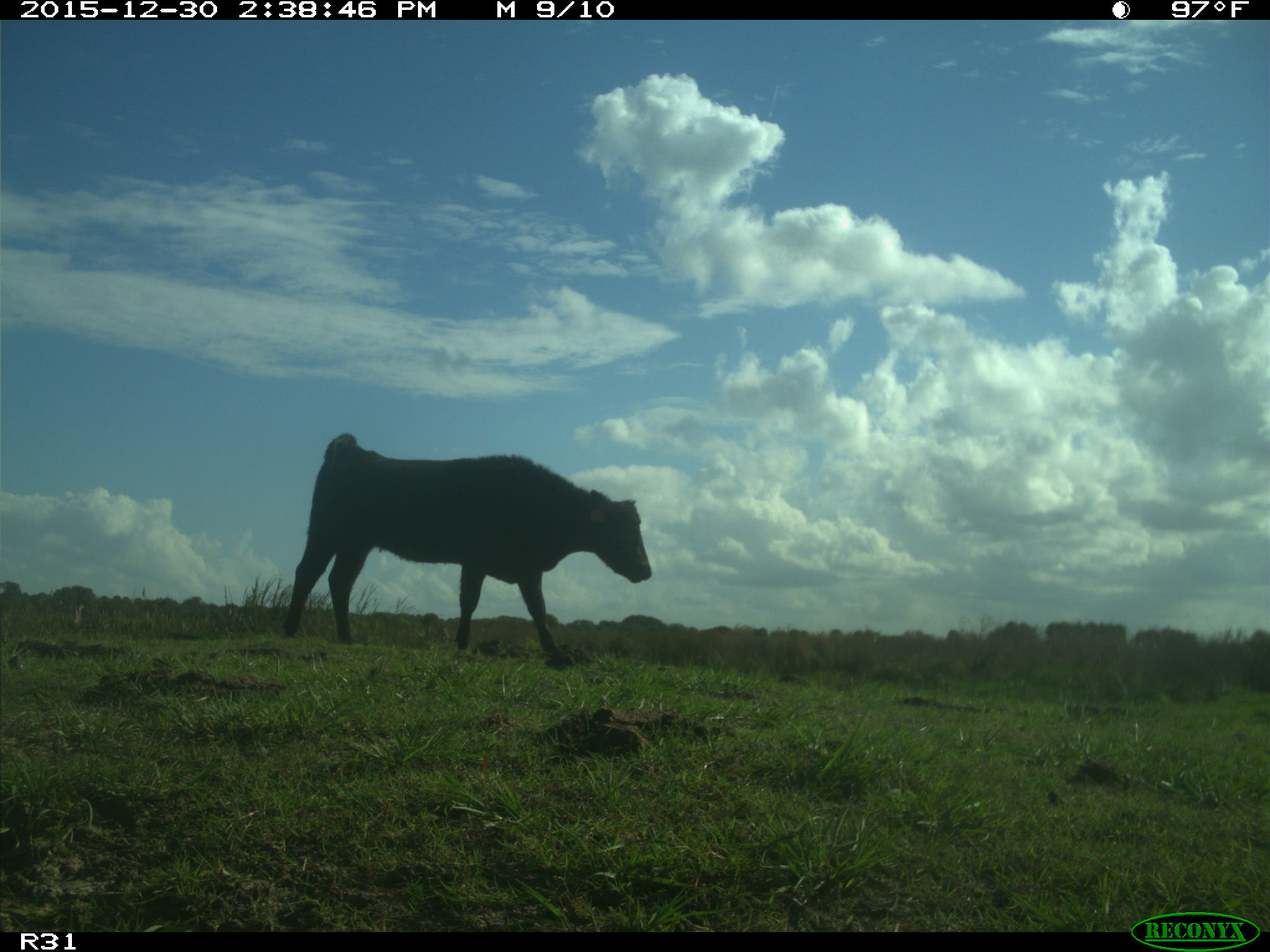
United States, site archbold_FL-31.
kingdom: Animalia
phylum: Chordata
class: Mammalia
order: Artiodactyla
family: Bovidae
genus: Bos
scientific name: Bos taurus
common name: domestic cow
Bos taurus (domestic cow).